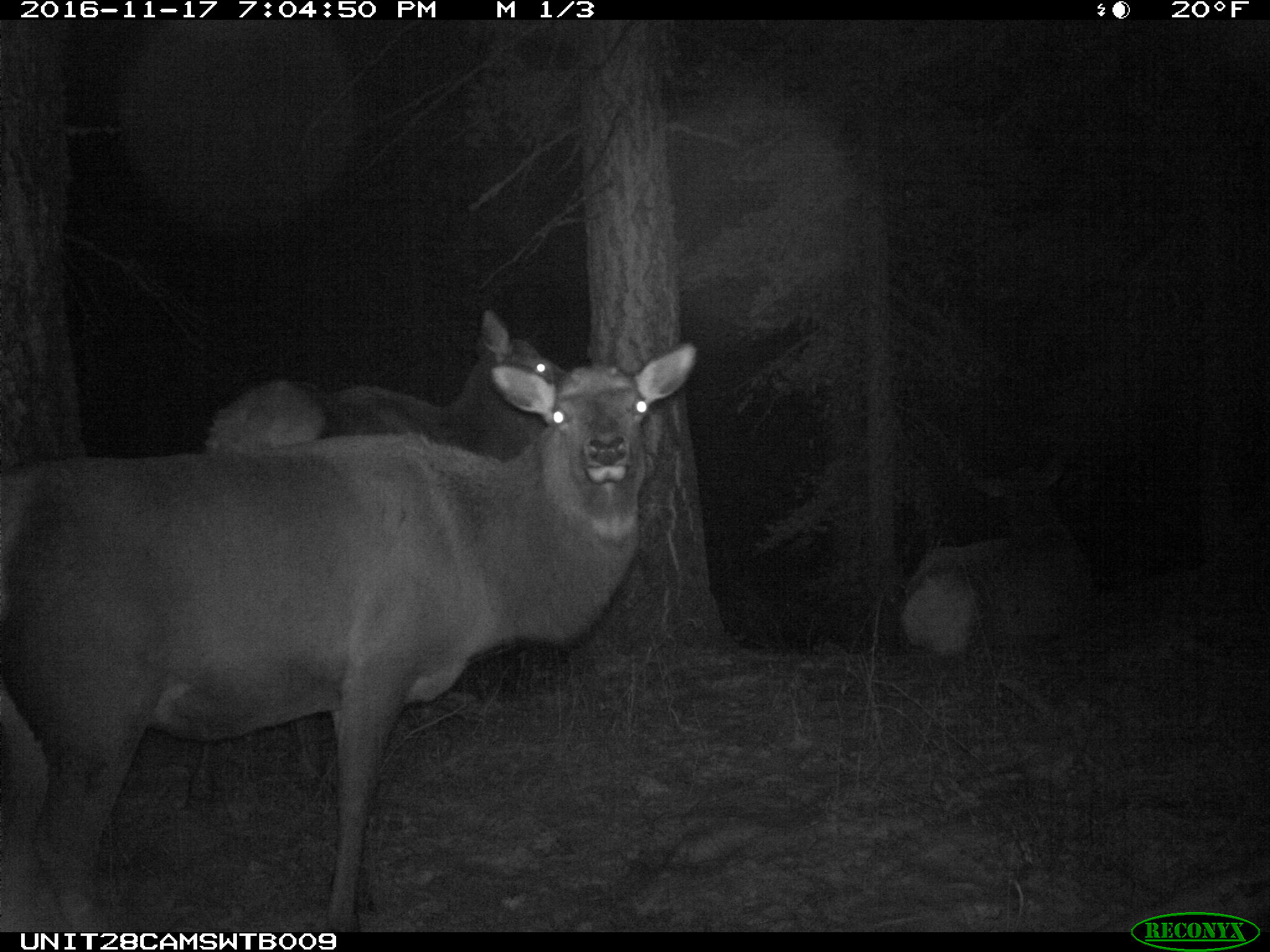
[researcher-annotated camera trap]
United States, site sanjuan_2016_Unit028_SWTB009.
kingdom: Animalia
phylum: Chordata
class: Mammalia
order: Artiodactyla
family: Cervidae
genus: Cervus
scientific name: Cervus elaphus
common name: red deer